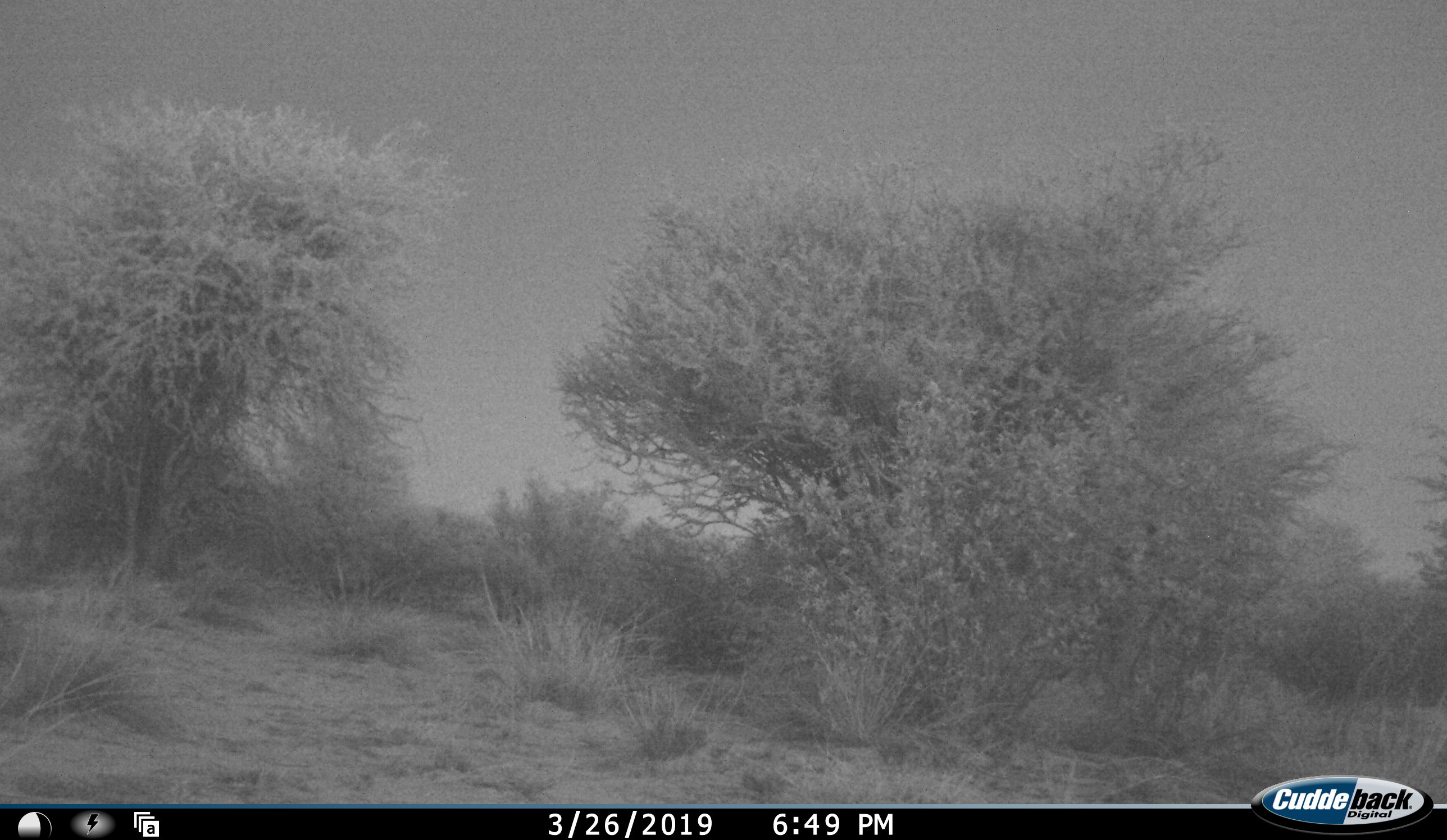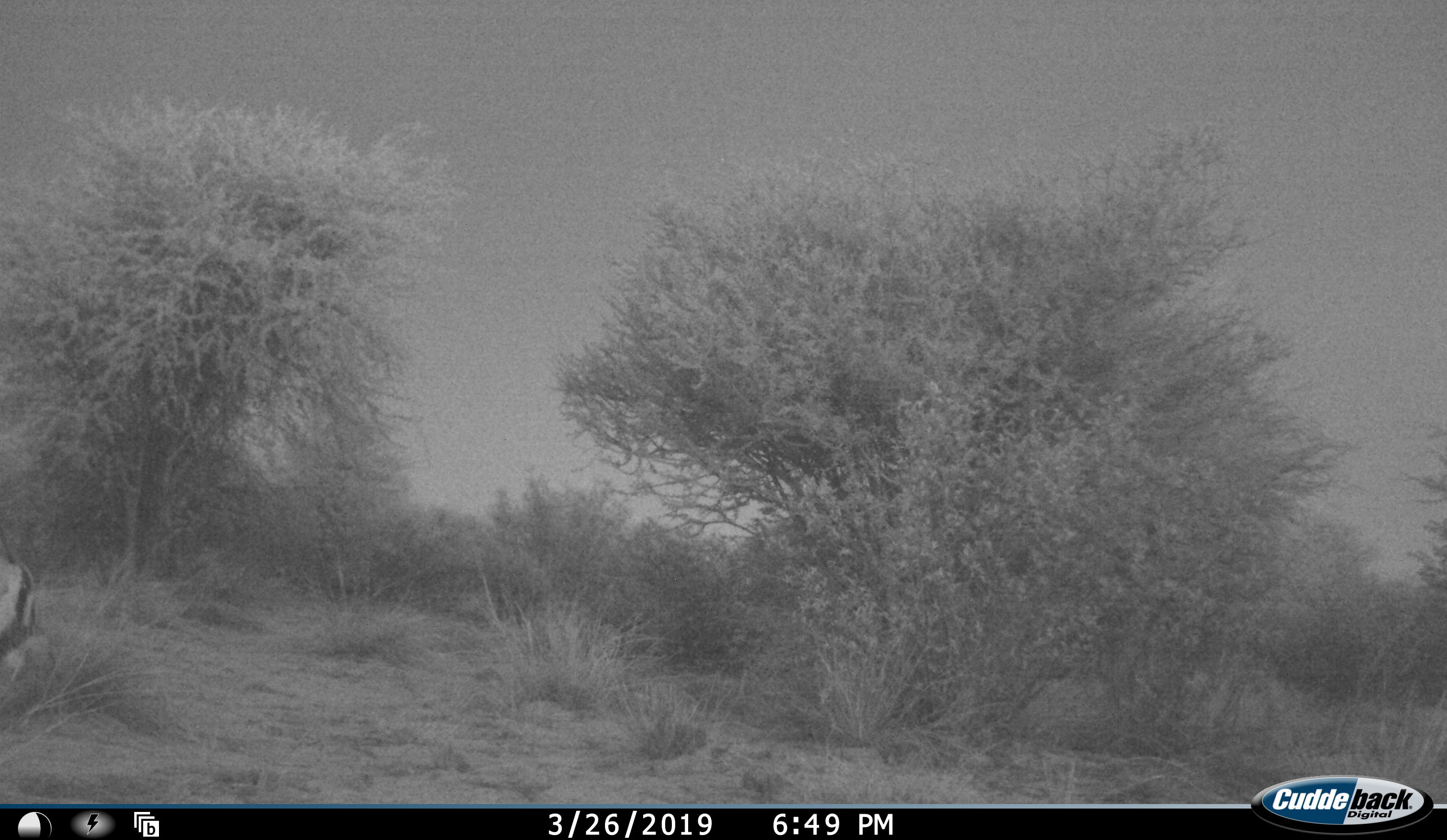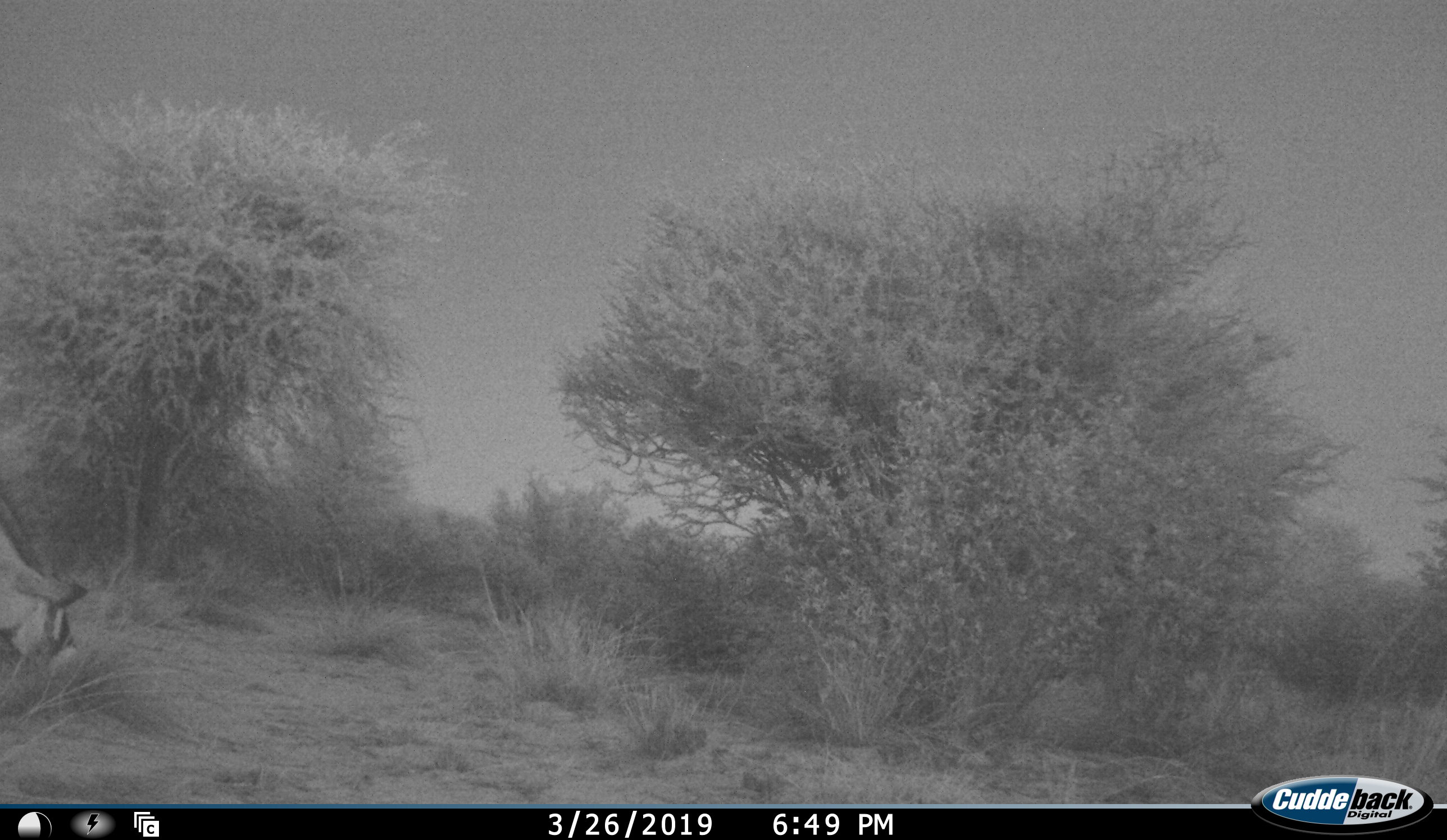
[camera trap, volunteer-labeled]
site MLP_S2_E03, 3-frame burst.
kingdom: Animalia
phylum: Chordata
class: Mammalia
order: Artiodactyla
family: Bovidae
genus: Oryx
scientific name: Oryx gazella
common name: gemsbok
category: oryx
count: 1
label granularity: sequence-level